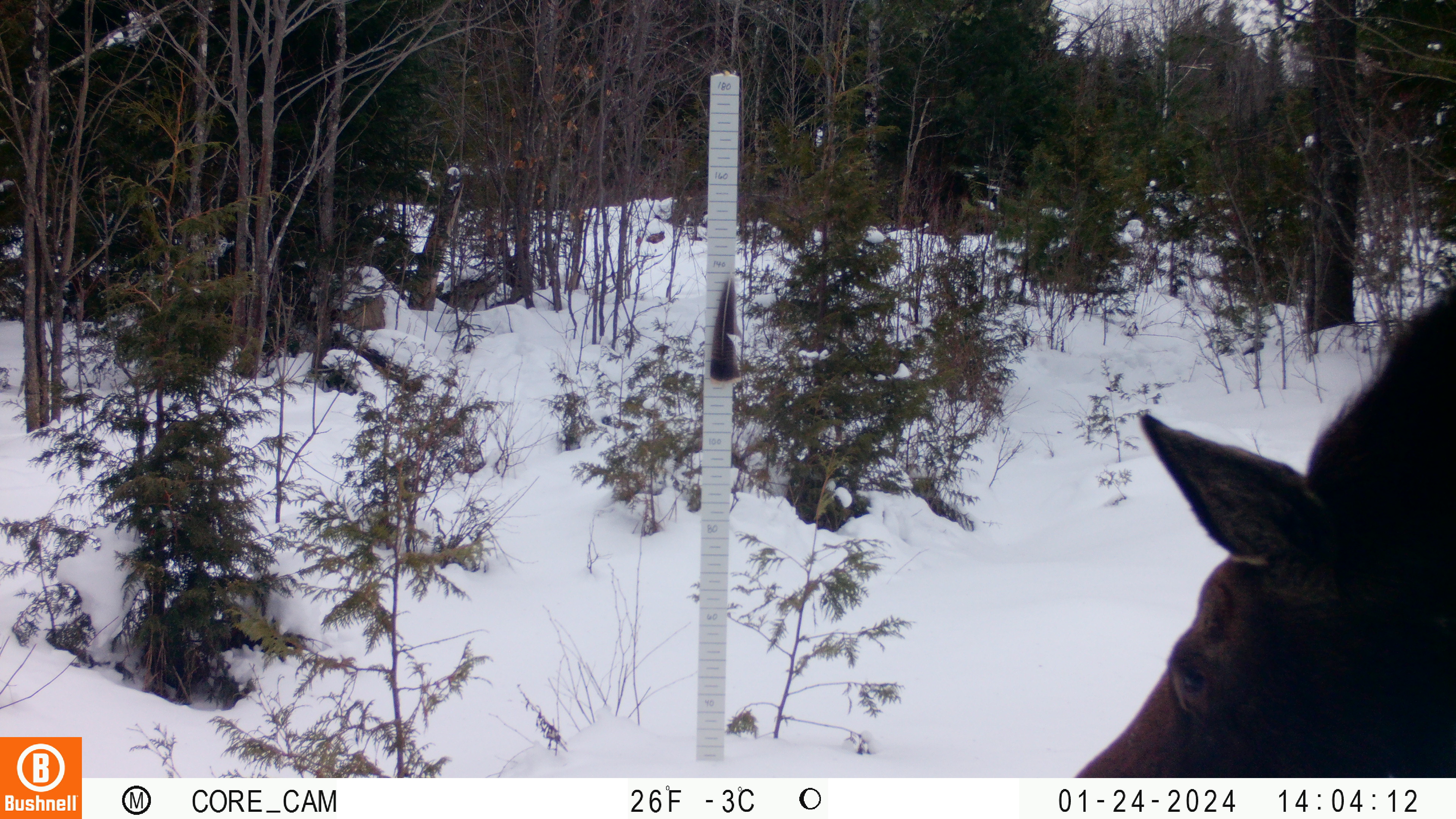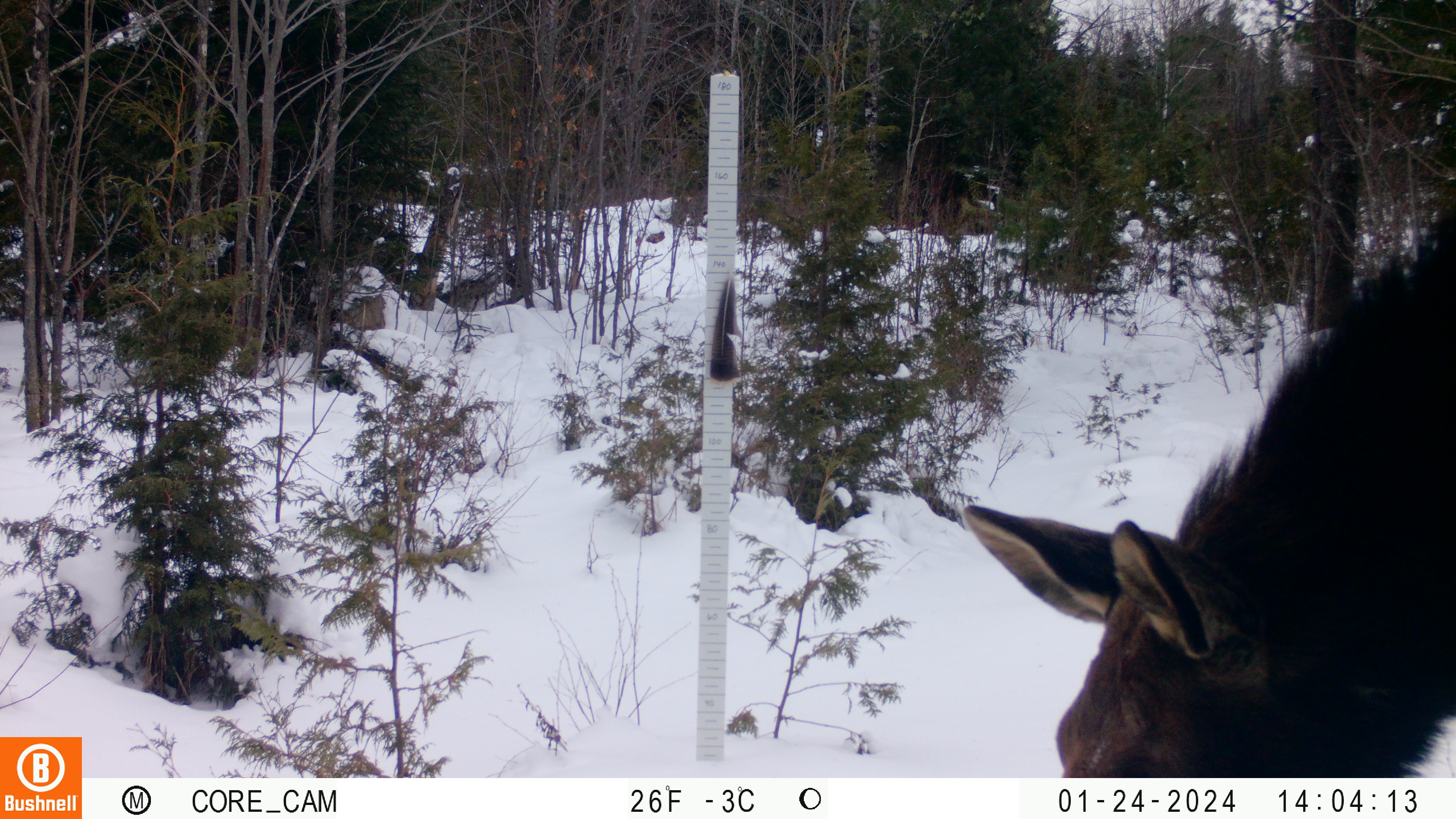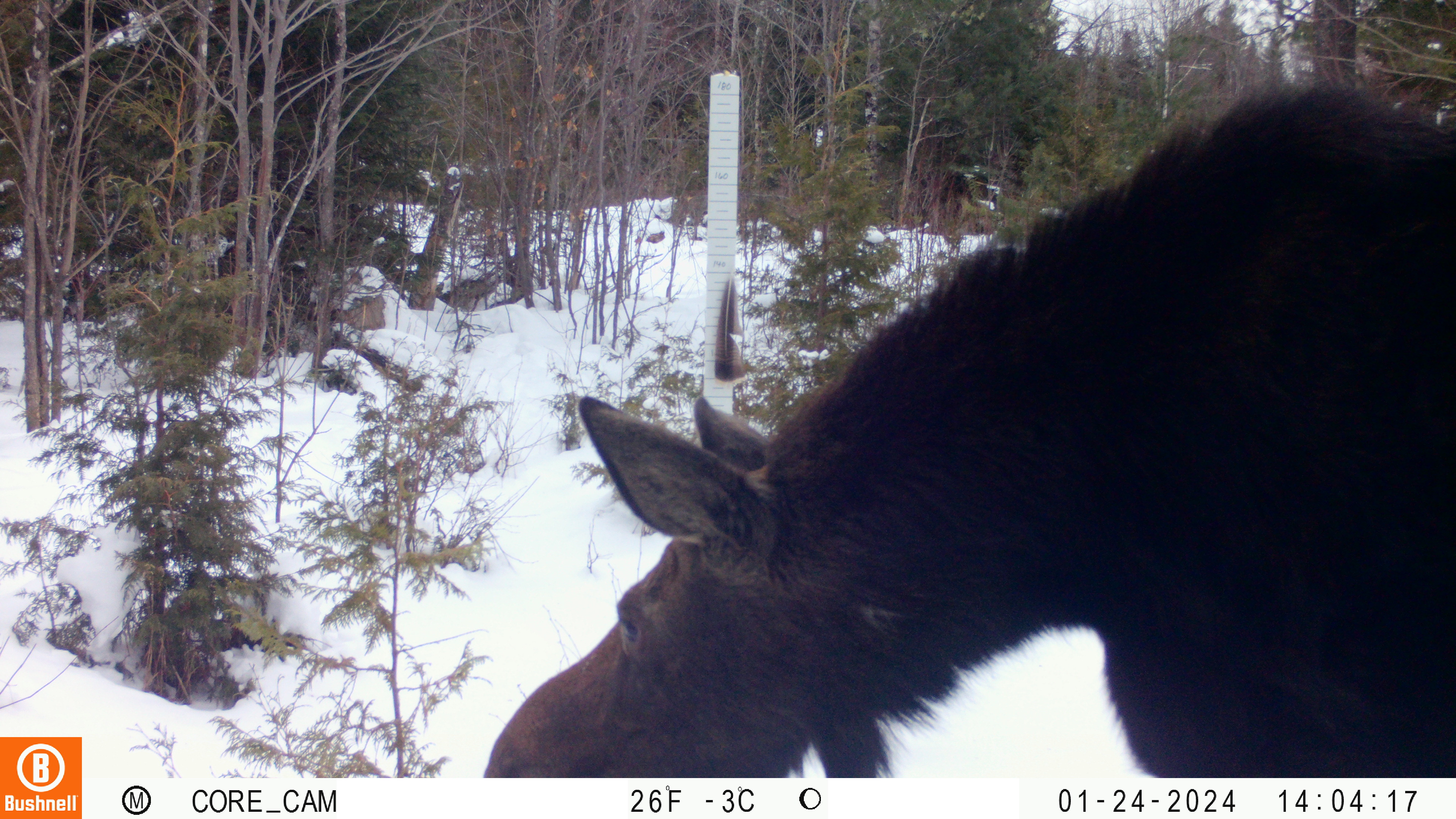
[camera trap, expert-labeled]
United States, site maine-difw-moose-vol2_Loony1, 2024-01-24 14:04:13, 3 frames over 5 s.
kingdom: Animalia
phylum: Chordata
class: Mammalia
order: Artiodactyla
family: Cervidae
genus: Alces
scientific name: Alces alces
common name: moose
Moose (Alces alces).